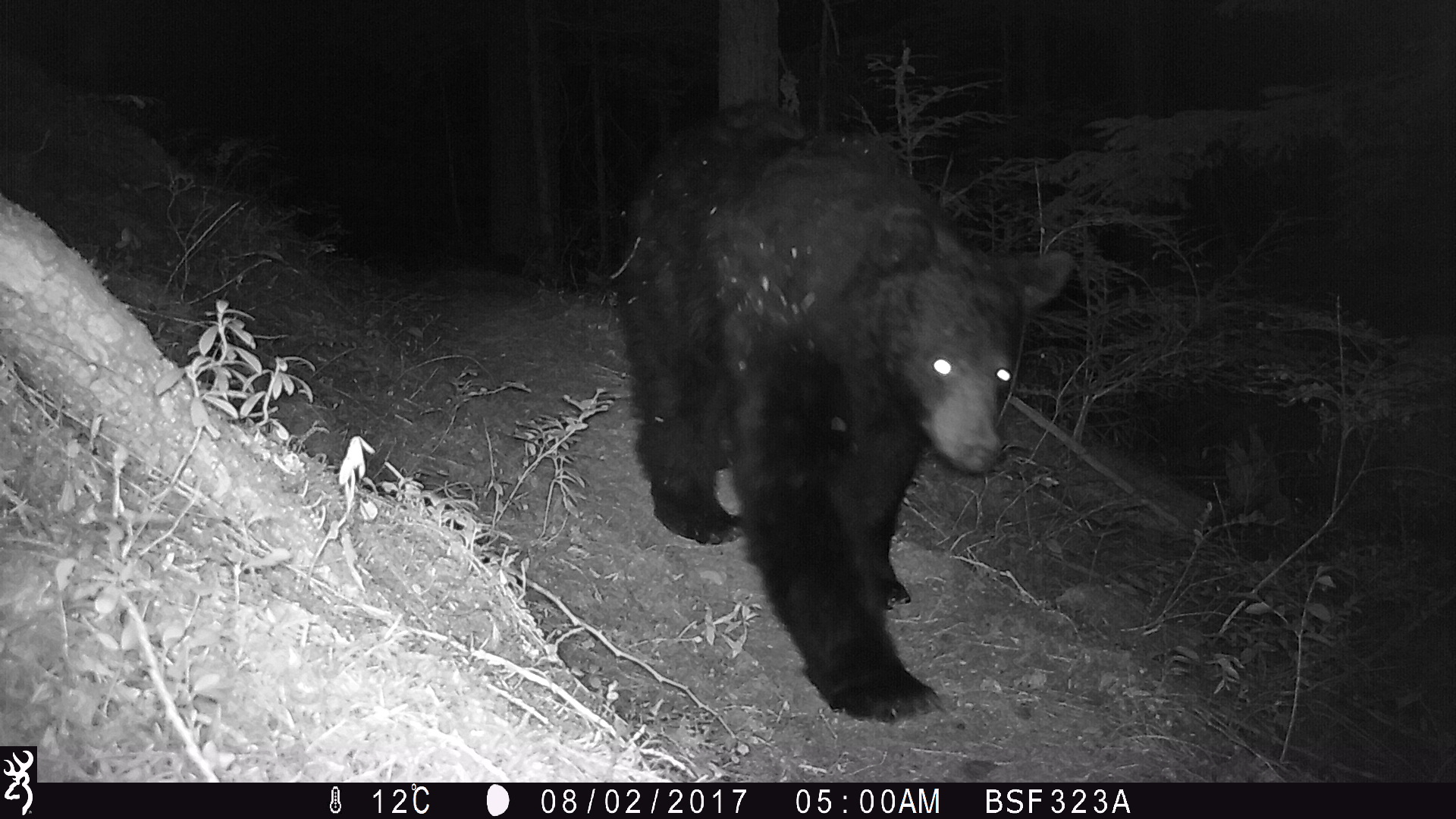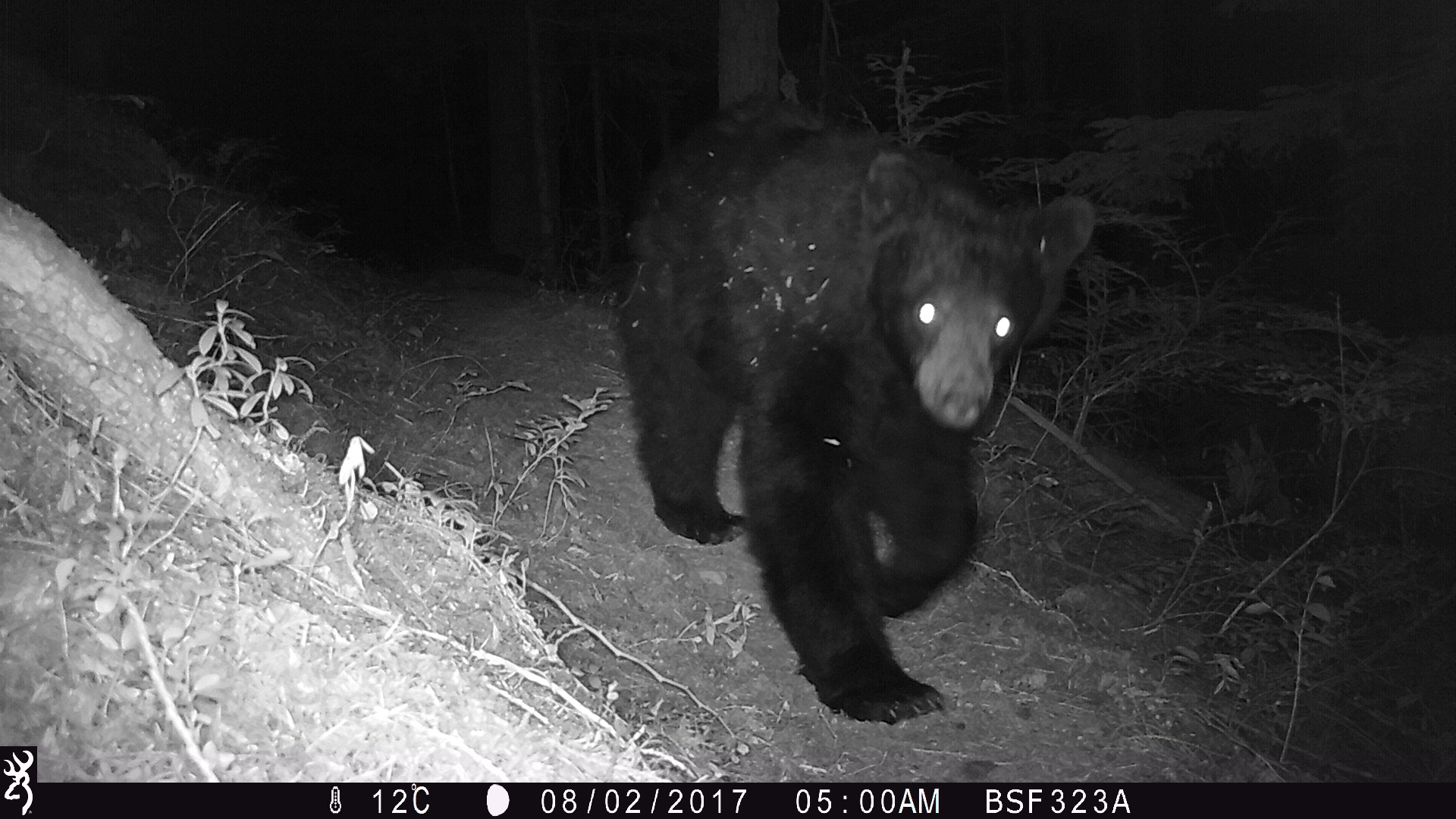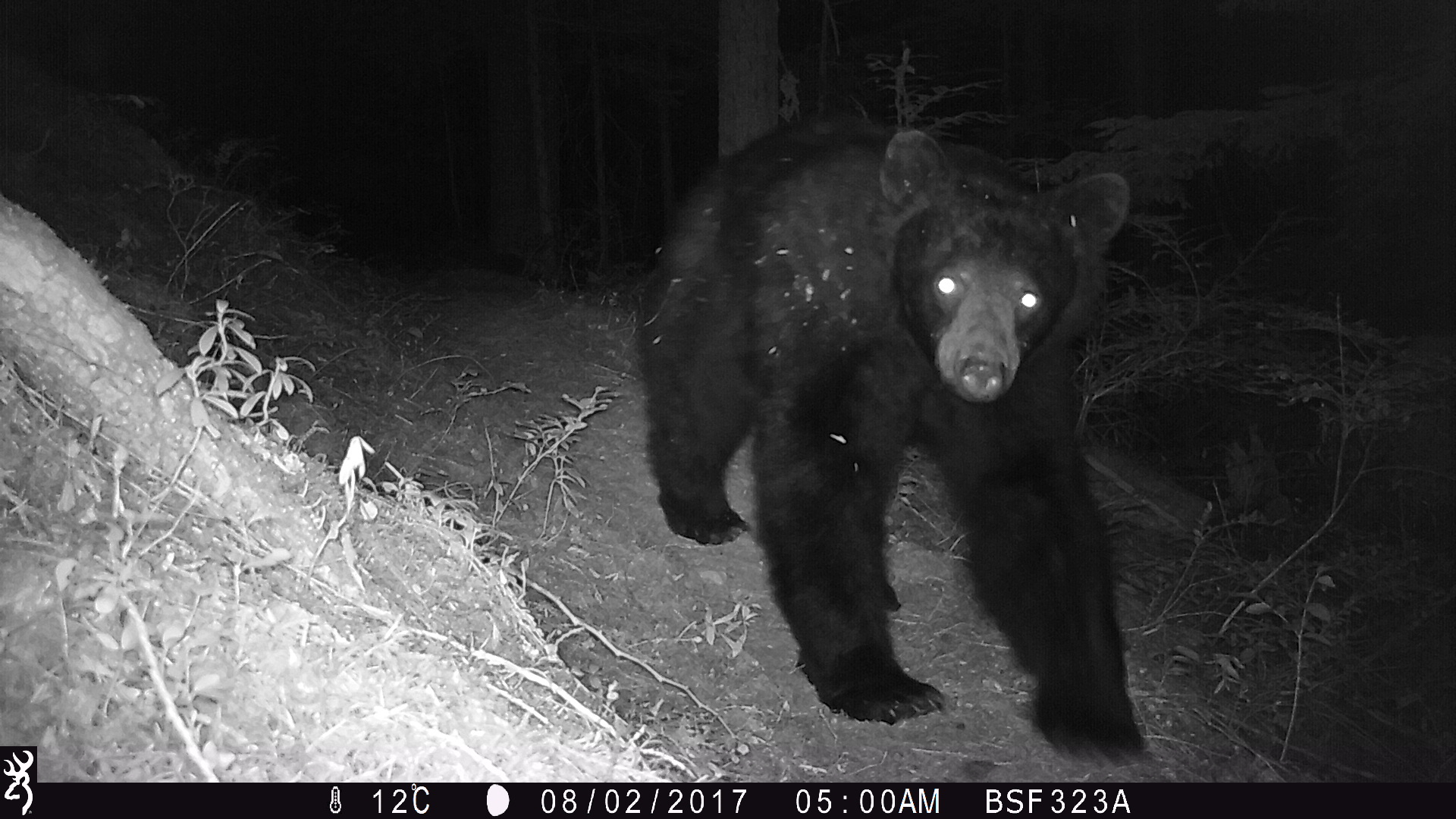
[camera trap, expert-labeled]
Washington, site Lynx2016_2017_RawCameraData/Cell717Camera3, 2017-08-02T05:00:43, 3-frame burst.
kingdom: Animalia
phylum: Chordata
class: Mammalia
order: Carnivora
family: Ursidae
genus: Ursus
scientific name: Ursus americanus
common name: american black bear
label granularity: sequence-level